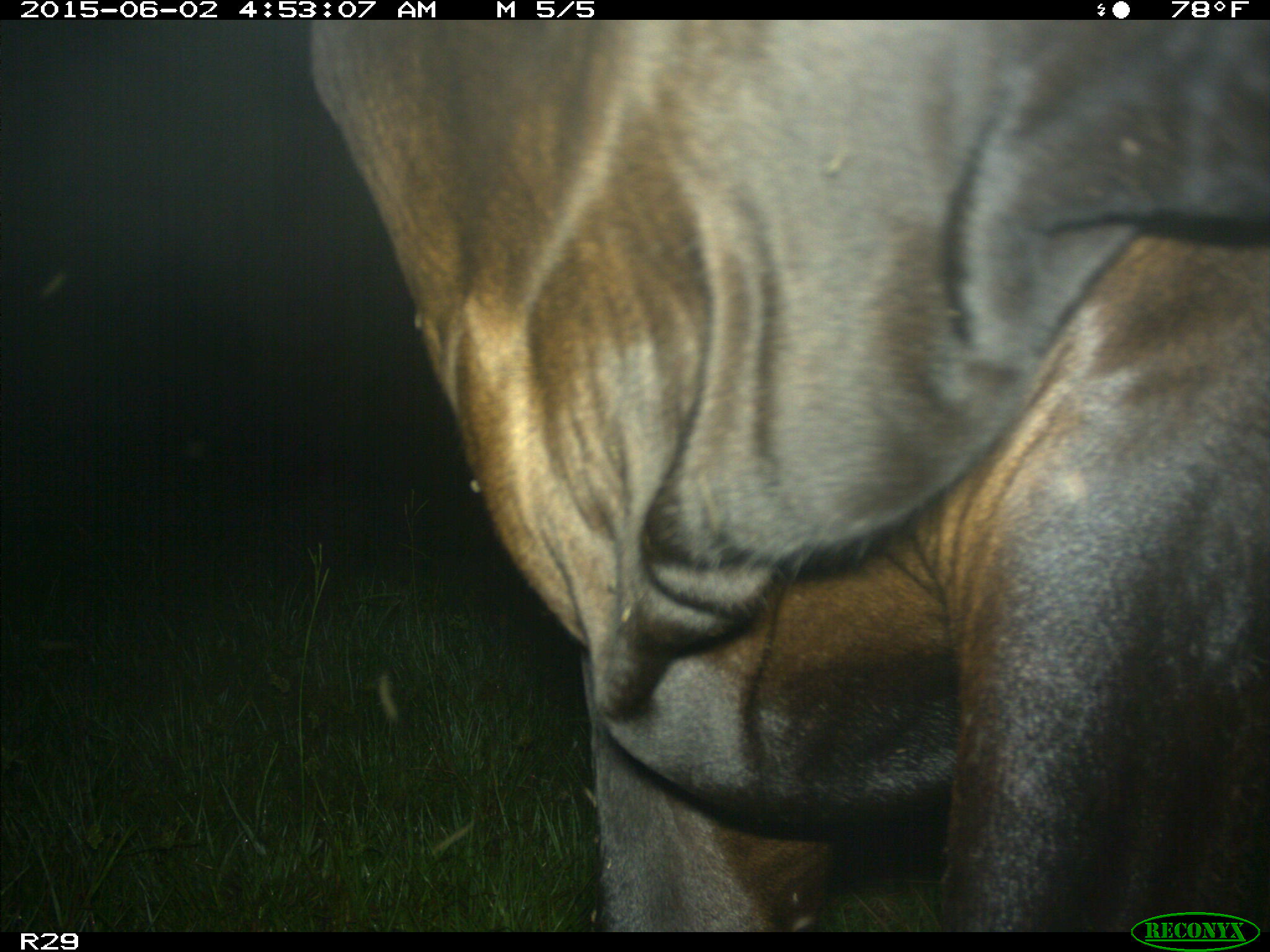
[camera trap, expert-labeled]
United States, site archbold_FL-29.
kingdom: Animalia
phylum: Chordata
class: Mammalia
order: Artiodactyla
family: Bovidae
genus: Bos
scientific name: Bos taurus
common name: domestic cow